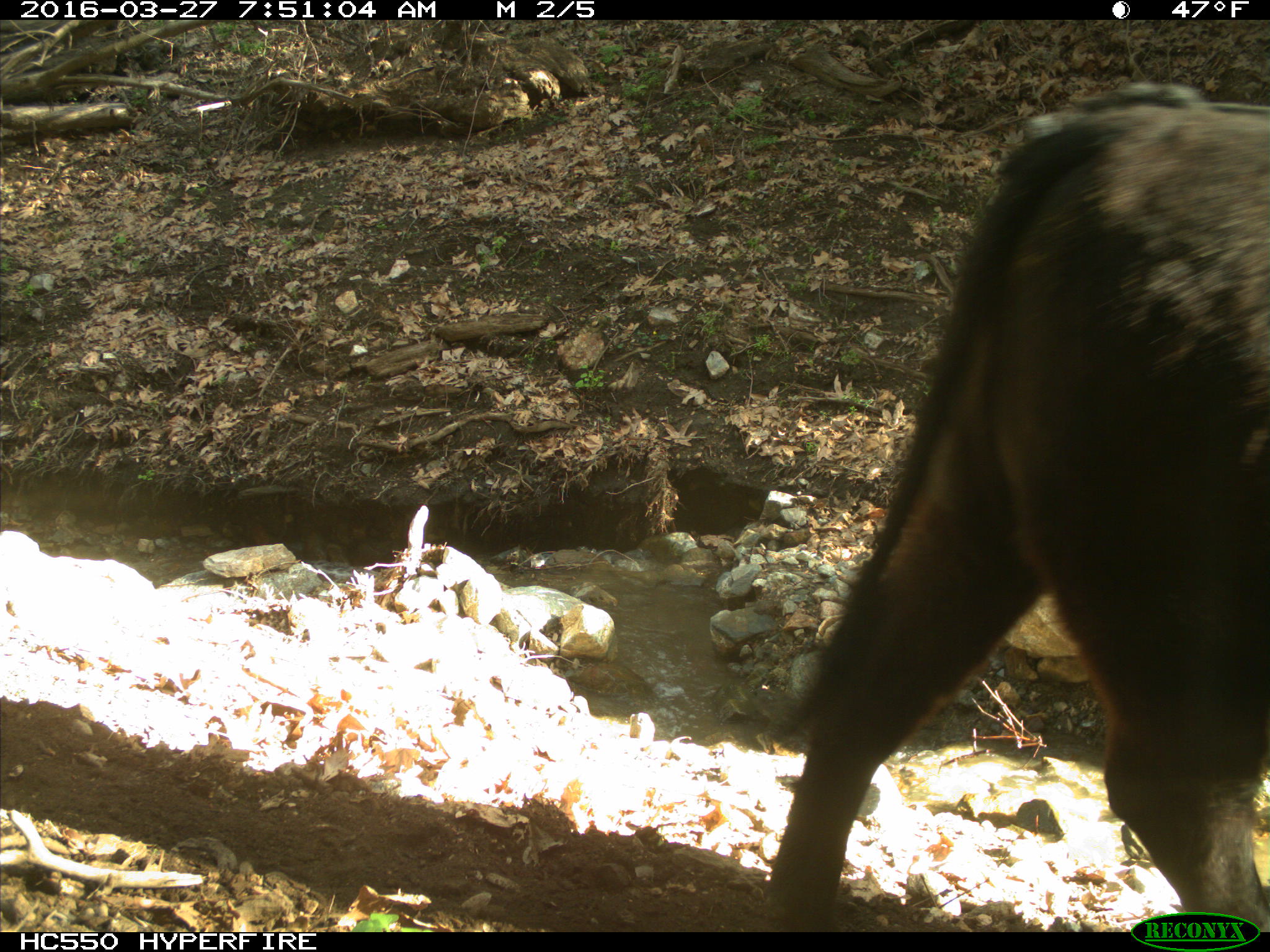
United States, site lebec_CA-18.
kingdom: Animalia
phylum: Chordata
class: Mammalia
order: Artiodactyla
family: Bovidae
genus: Bos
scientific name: Bos taurus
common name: domestic cow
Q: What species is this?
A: Bos taurus (domestic cow).